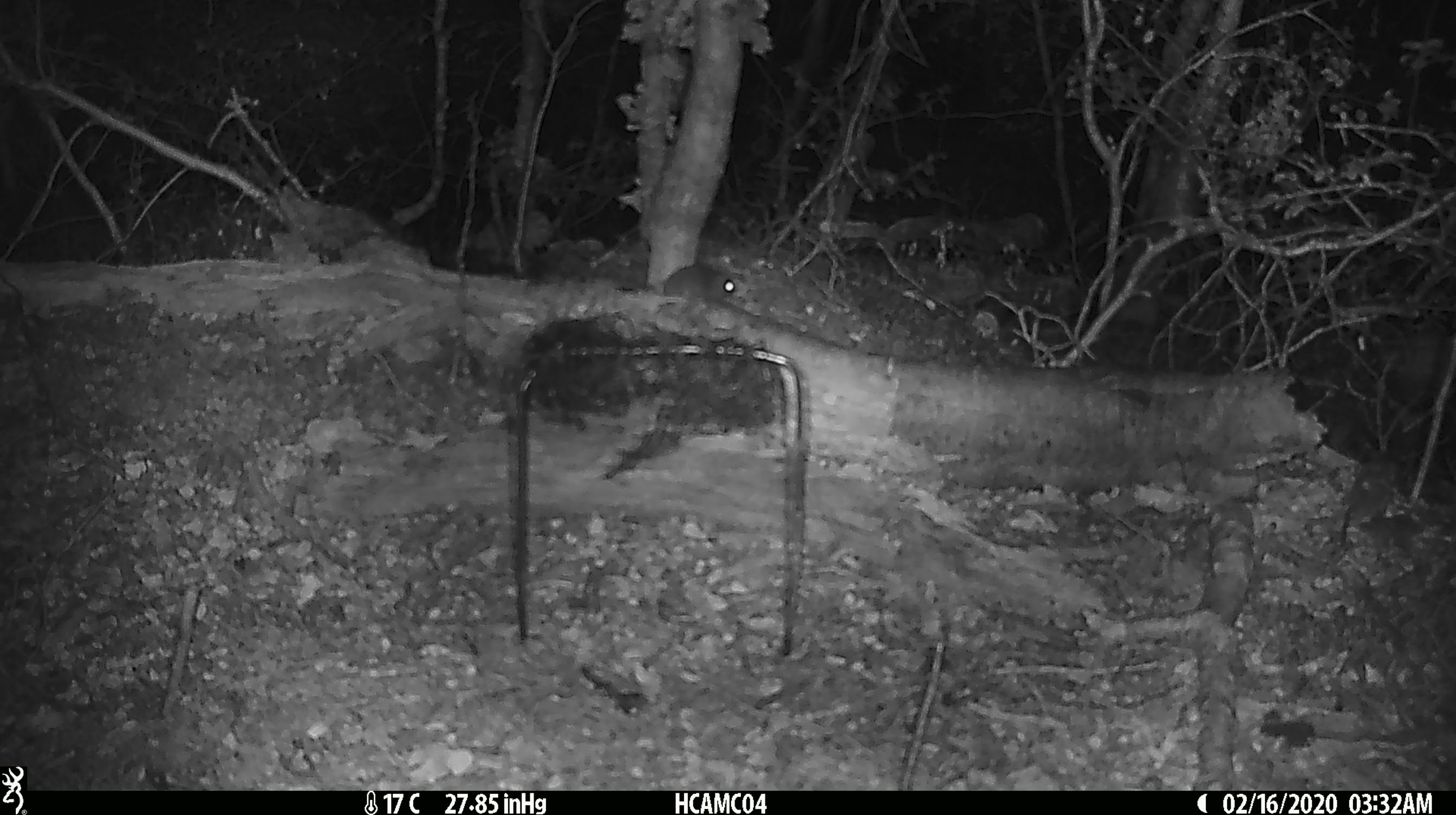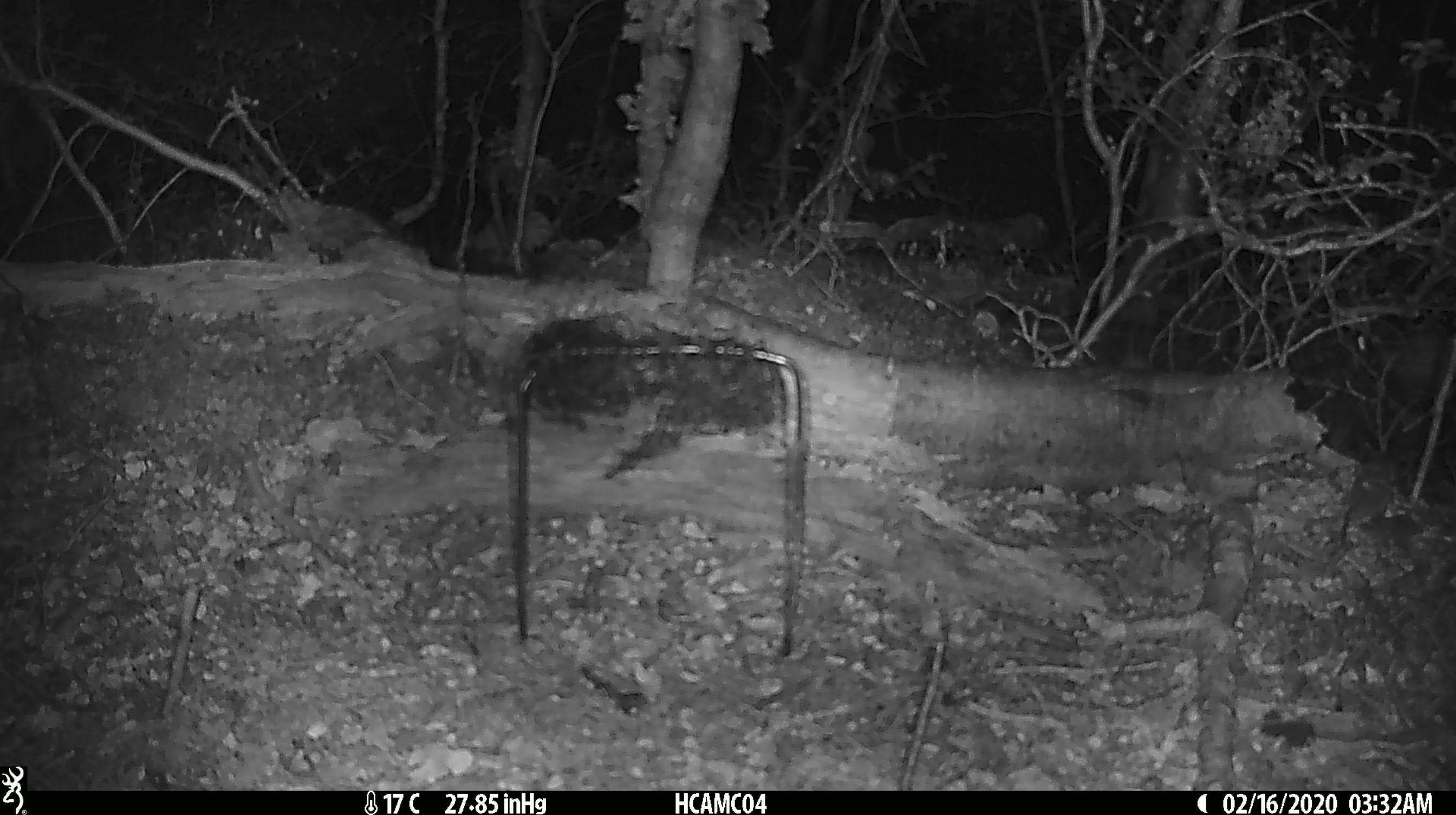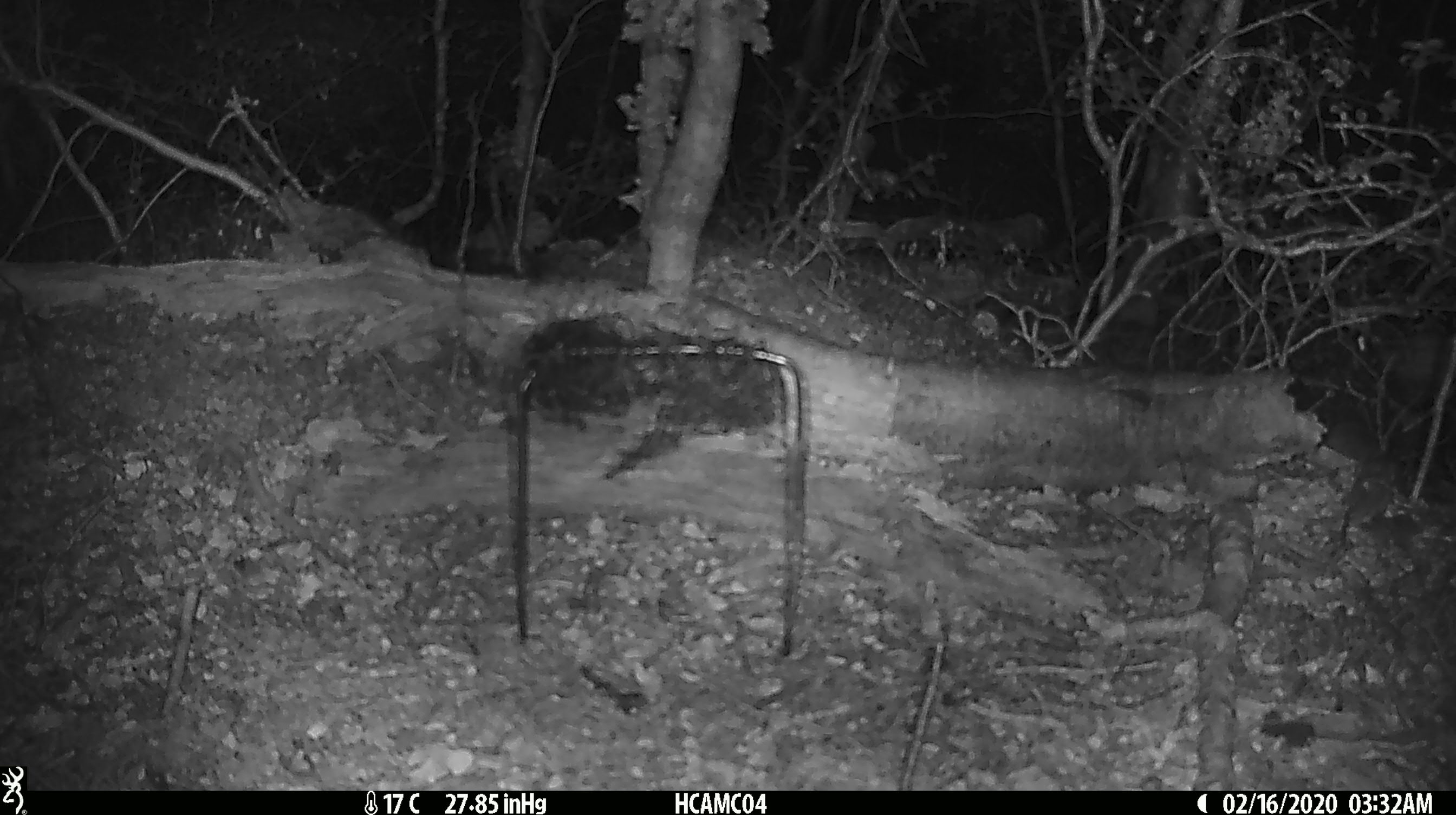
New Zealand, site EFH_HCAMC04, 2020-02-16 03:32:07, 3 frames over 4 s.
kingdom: Animalia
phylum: Chordata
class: Mammalia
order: Rodentia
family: Muridae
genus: Mus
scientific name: Mus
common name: mouse